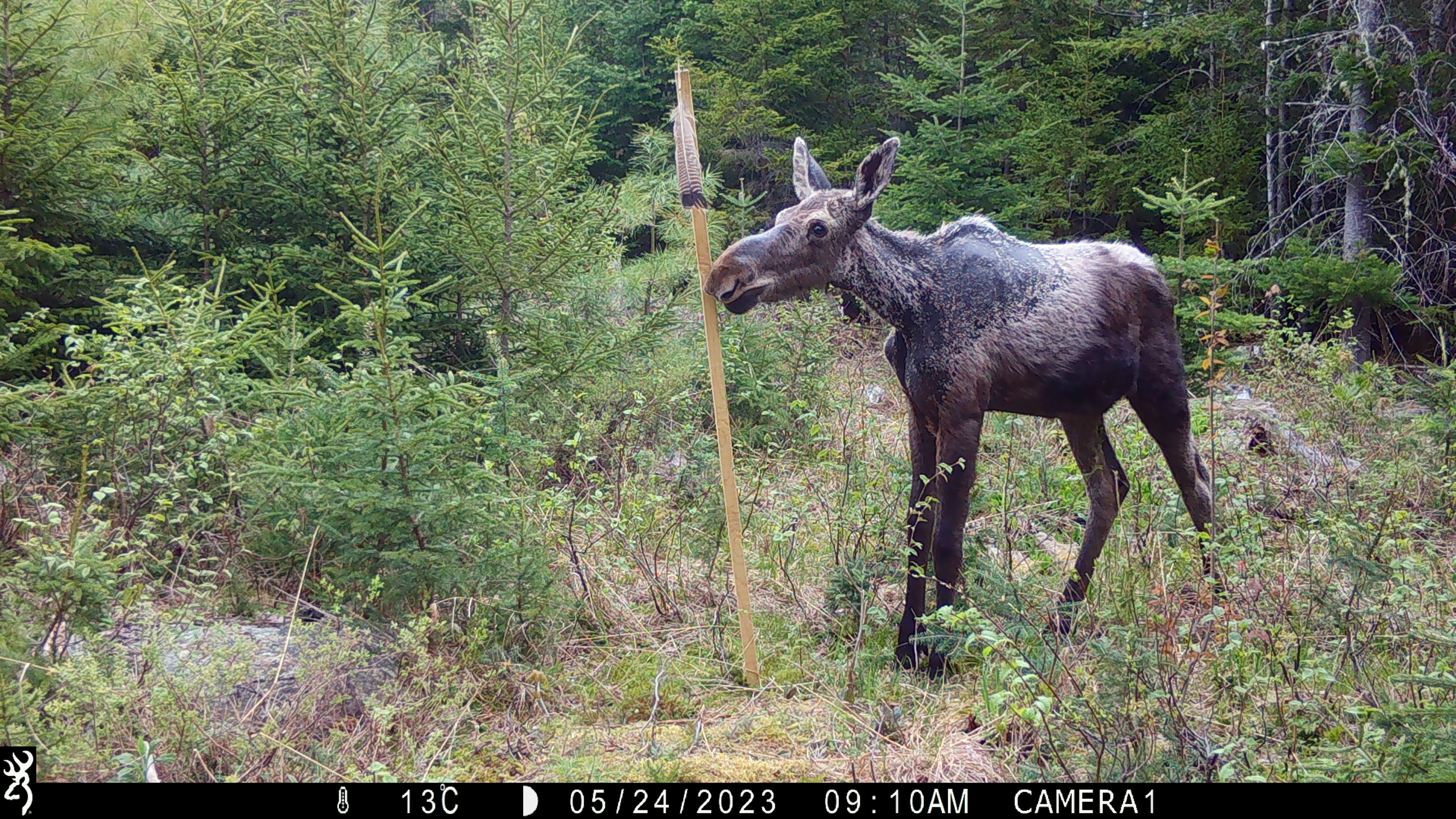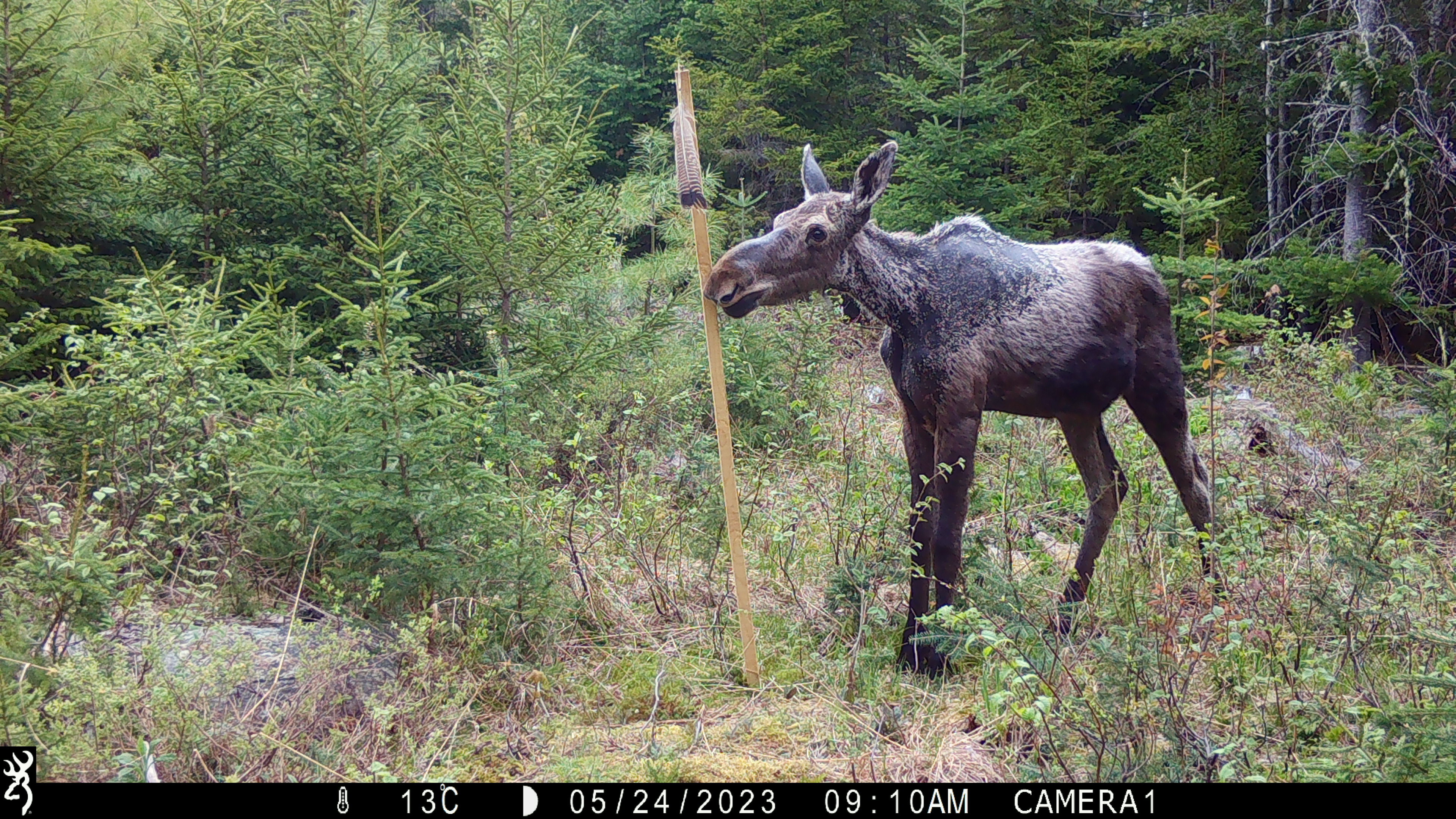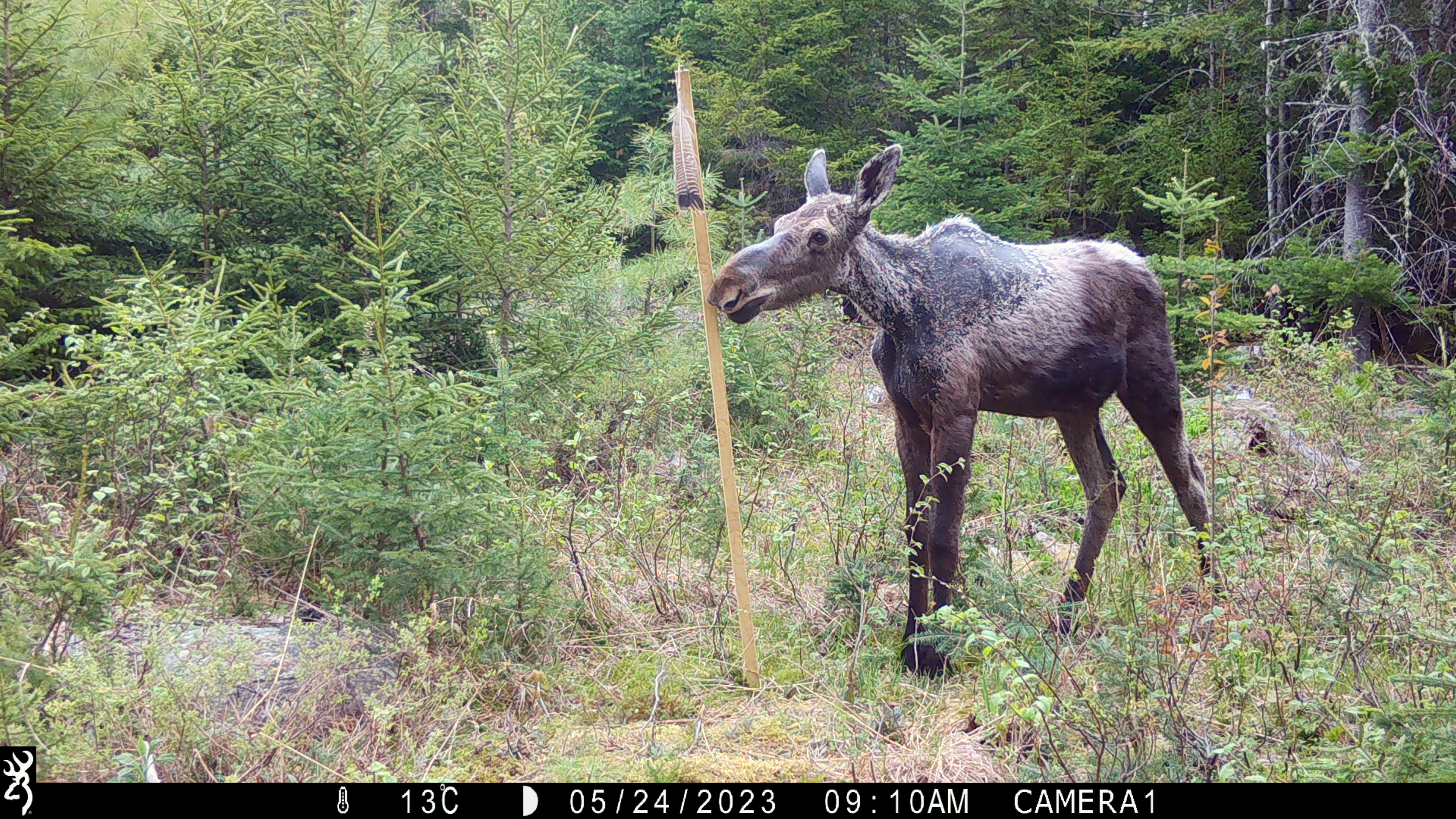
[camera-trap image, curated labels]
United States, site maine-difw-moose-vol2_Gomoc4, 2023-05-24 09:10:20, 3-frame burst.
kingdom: Animalia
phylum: Chordata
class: Mammalia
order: Artiodactyla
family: Cervidae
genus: Alces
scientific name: Alces alces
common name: moose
Moose (Alces alces).